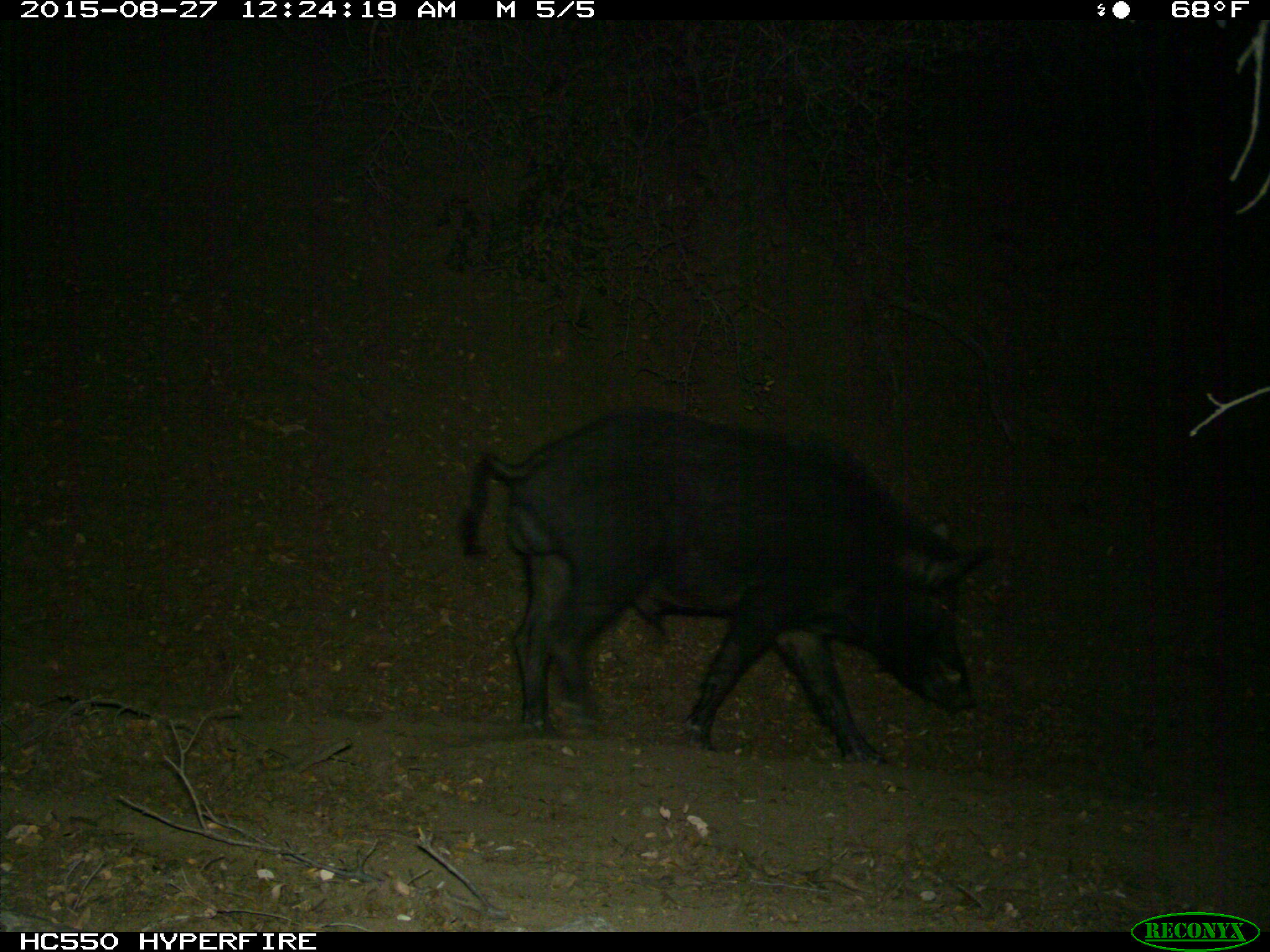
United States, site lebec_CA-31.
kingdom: Animalia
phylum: Chordata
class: Mammalia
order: Artiodactyla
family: Suidae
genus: Sus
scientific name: Sus scrofa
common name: wild boar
Sus scrofa (wild boar).